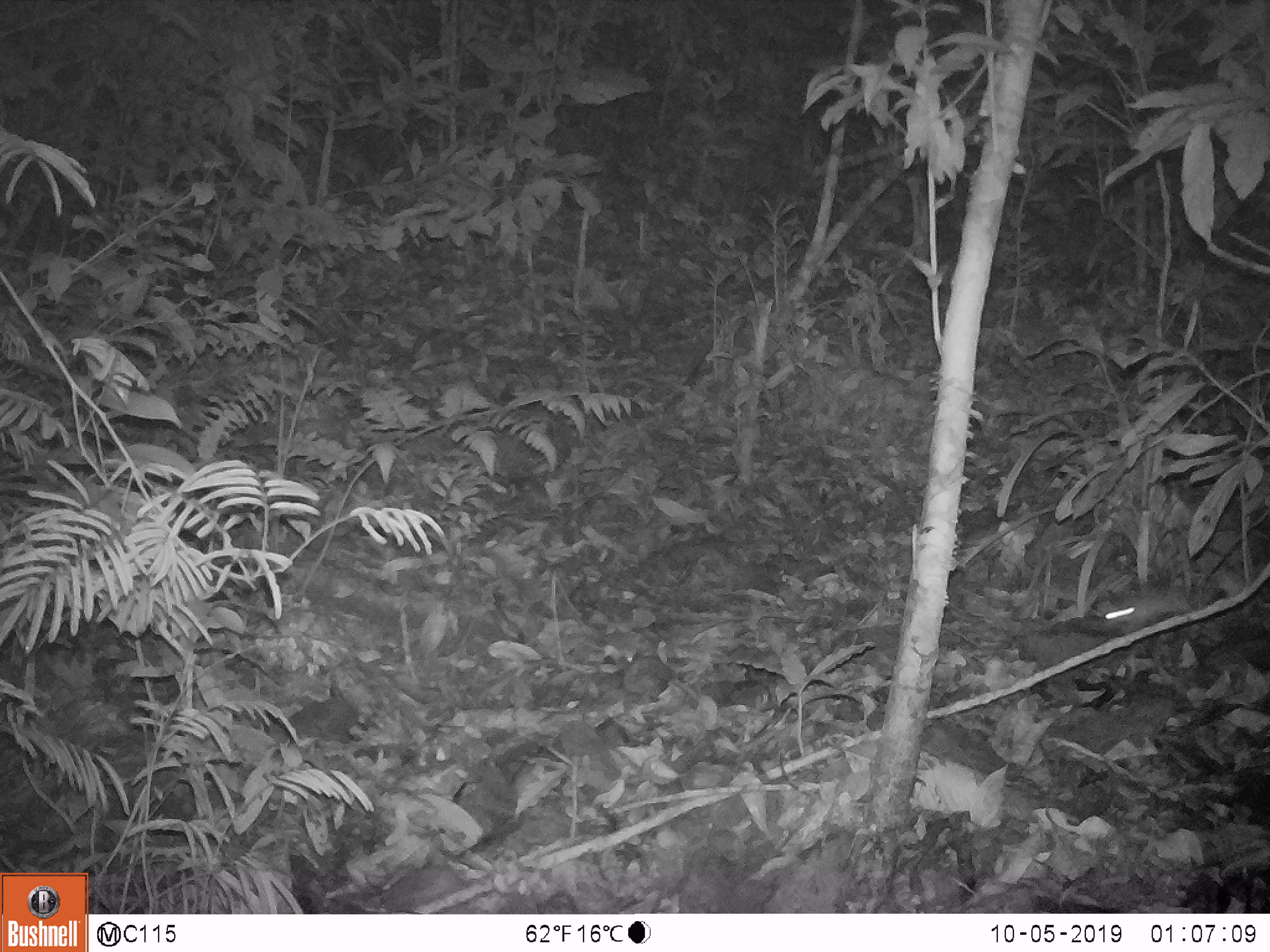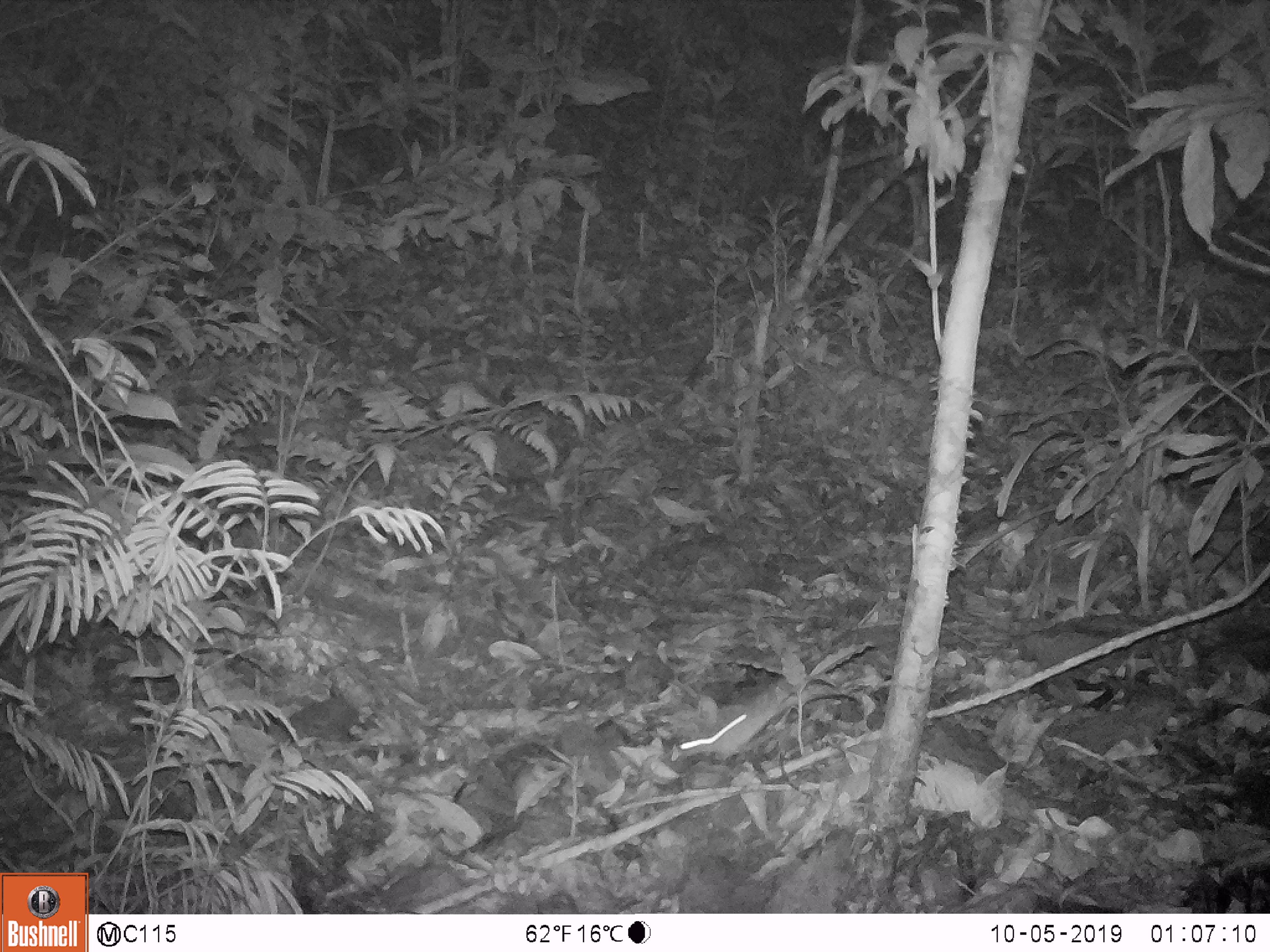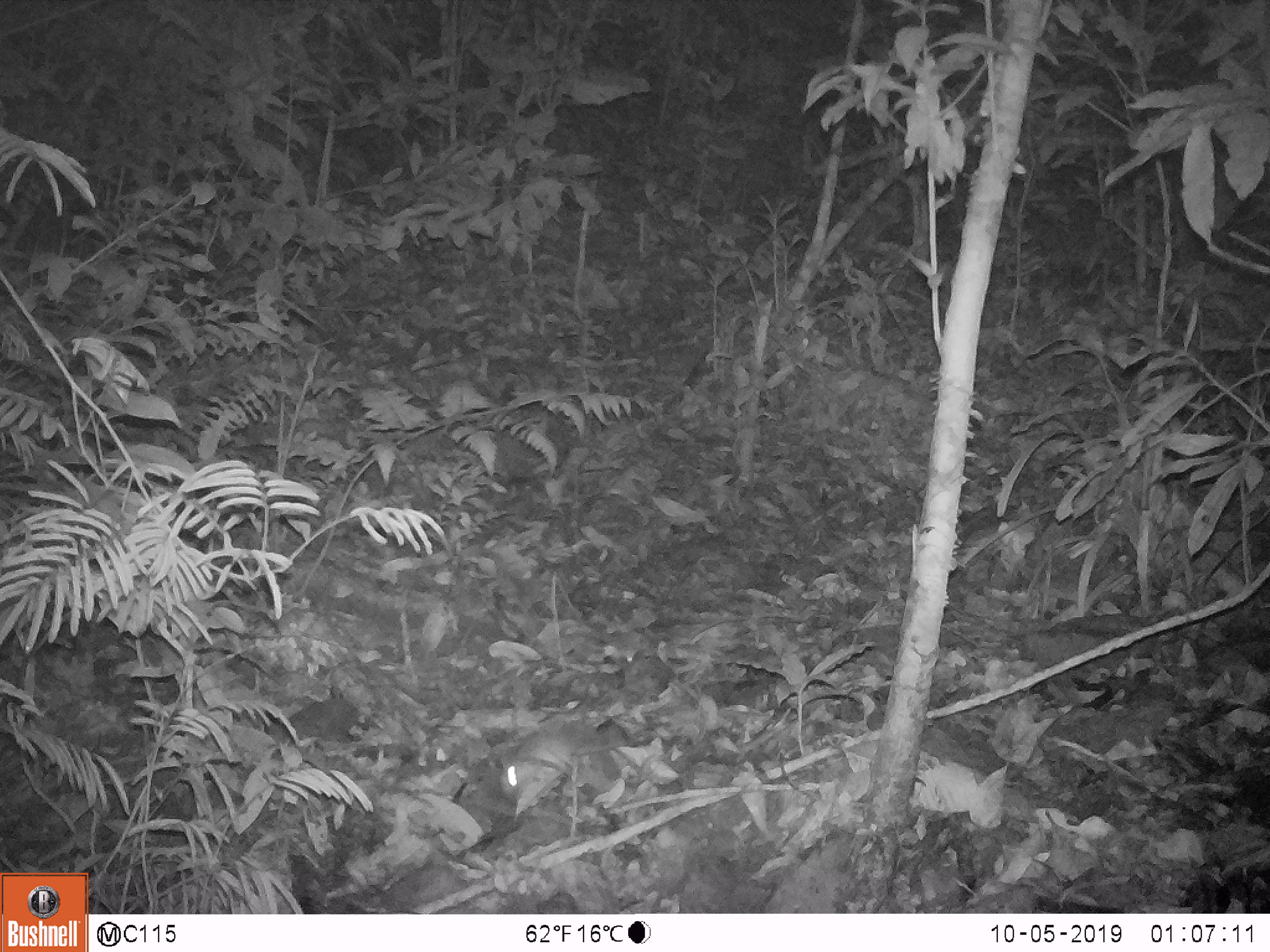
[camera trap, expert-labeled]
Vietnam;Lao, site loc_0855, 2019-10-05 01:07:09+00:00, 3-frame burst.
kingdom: Animalia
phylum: Chordata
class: Mammalia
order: Rodentia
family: Muridae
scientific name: Muridae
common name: old-world mice and rats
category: unidentified murid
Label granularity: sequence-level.